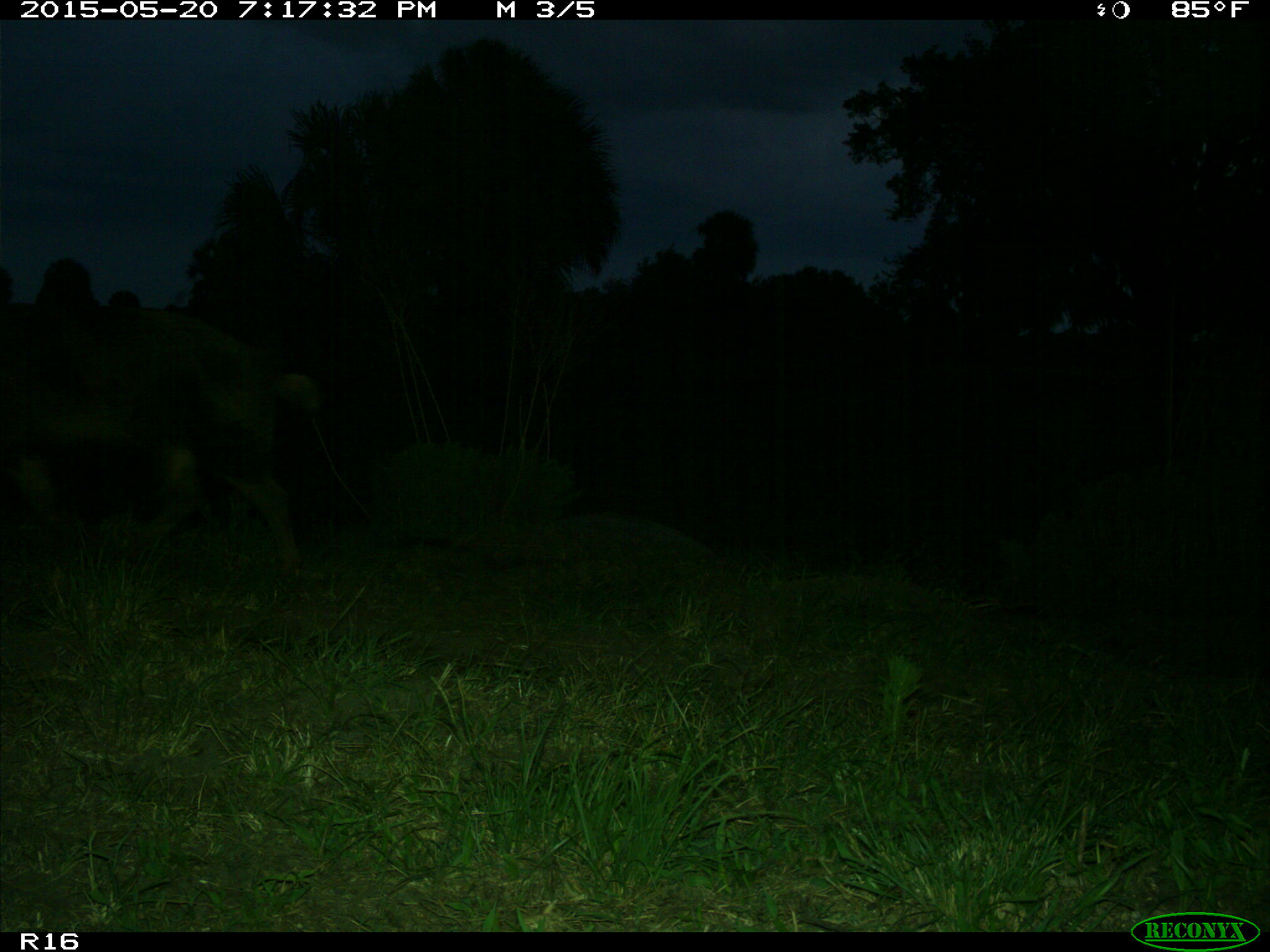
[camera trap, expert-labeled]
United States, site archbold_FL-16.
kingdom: Animalia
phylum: Chordata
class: Mammalia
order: Artiodactyla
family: Suidae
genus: Sus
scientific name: Sus scrofa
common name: wild boar